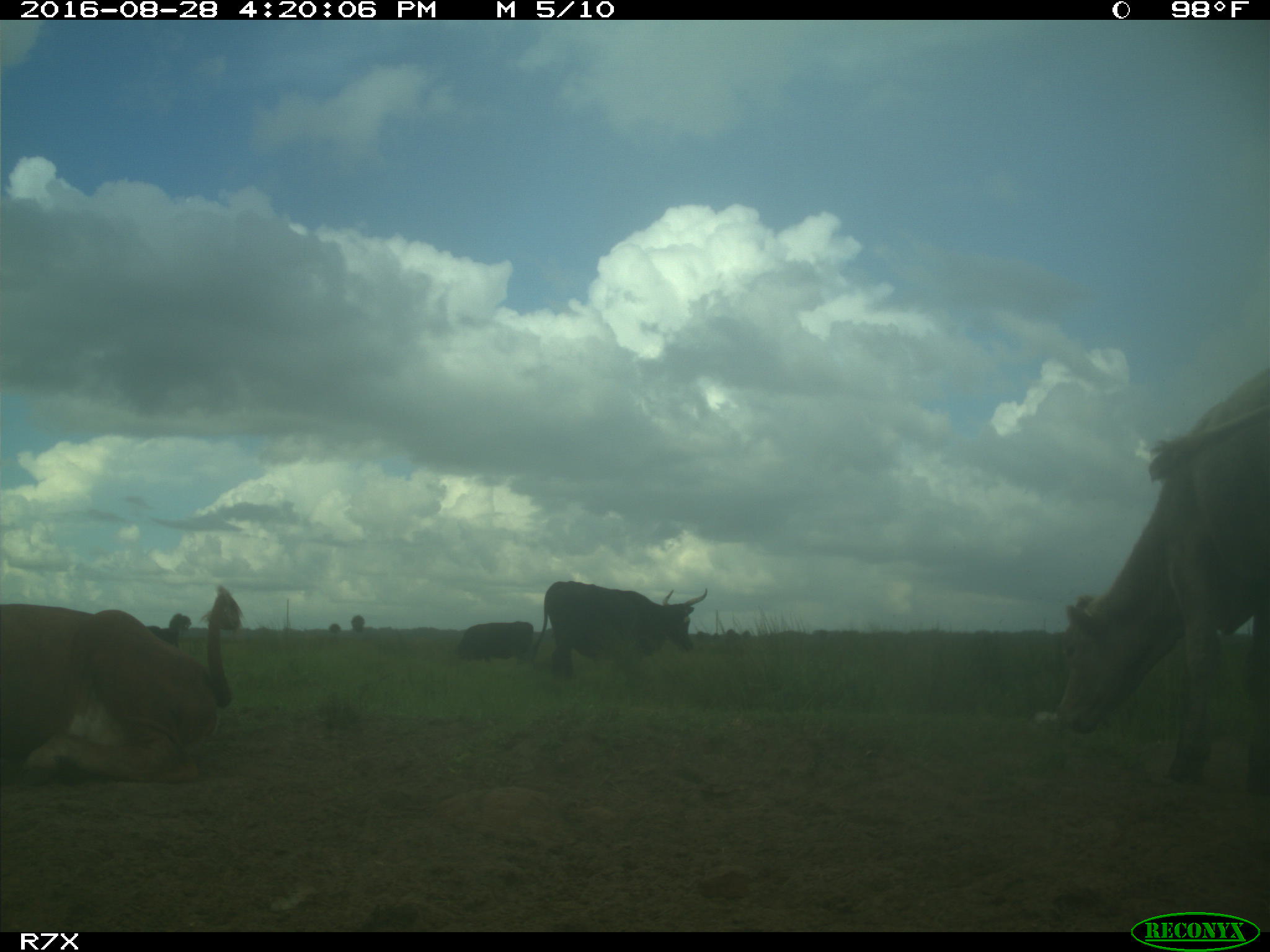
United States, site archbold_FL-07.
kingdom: Animalia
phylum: Chordata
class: Mammalia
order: Artiodactyla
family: Bovidae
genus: Bos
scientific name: Bos taurus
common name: domestic cow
Bos taurus (domestic cow).